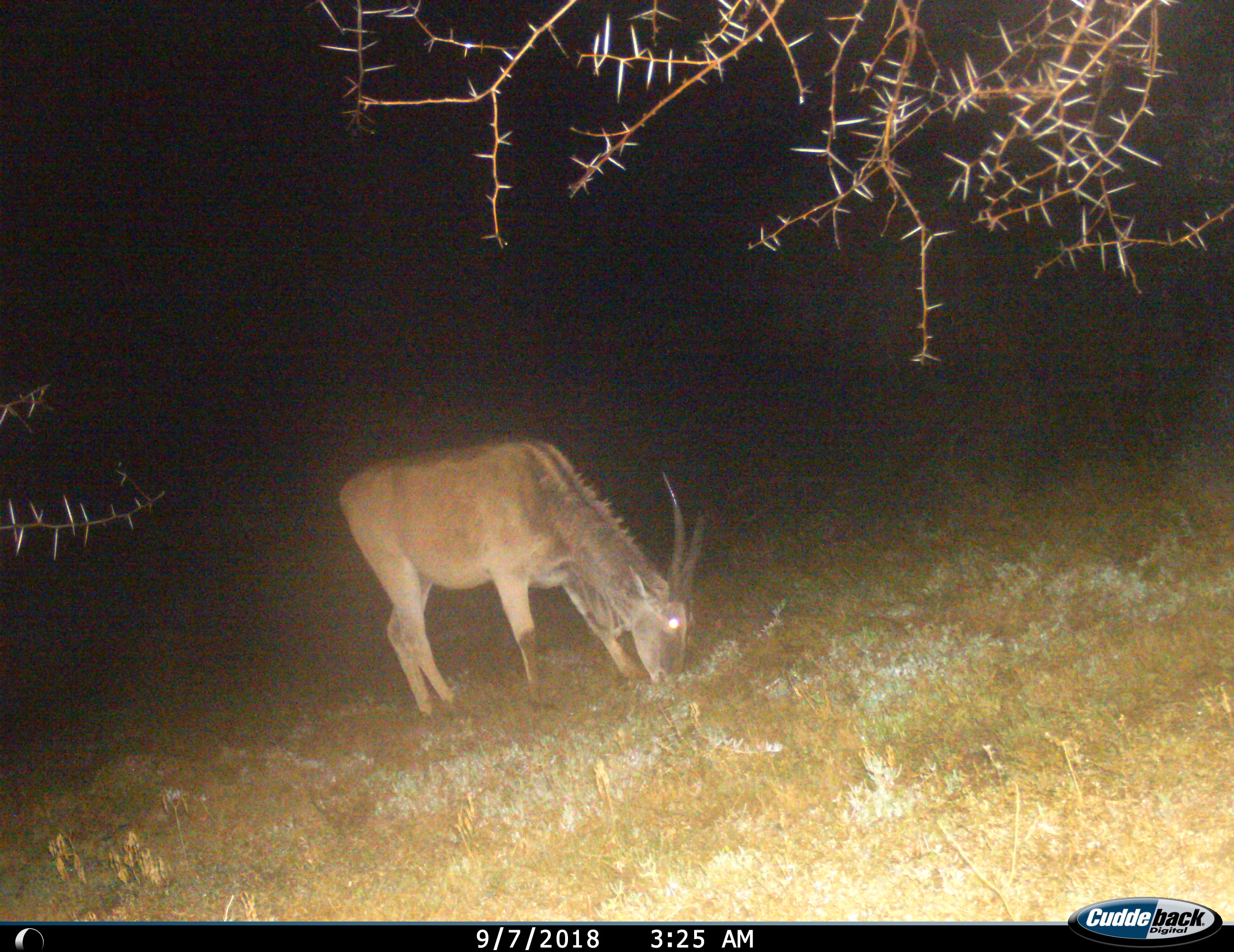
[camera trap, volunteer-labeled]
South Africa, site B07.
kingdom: Animalia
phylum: Chordata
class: Mammalia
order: Artiodactyla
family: Bovidae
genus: Tragelaphus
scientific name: Tragelaphus oryx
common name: eland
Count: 1.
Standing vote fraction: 43%.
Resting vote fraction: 0%.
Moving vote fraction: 0%.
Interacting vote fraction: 0%.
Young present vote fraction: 0%.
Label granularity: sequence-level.